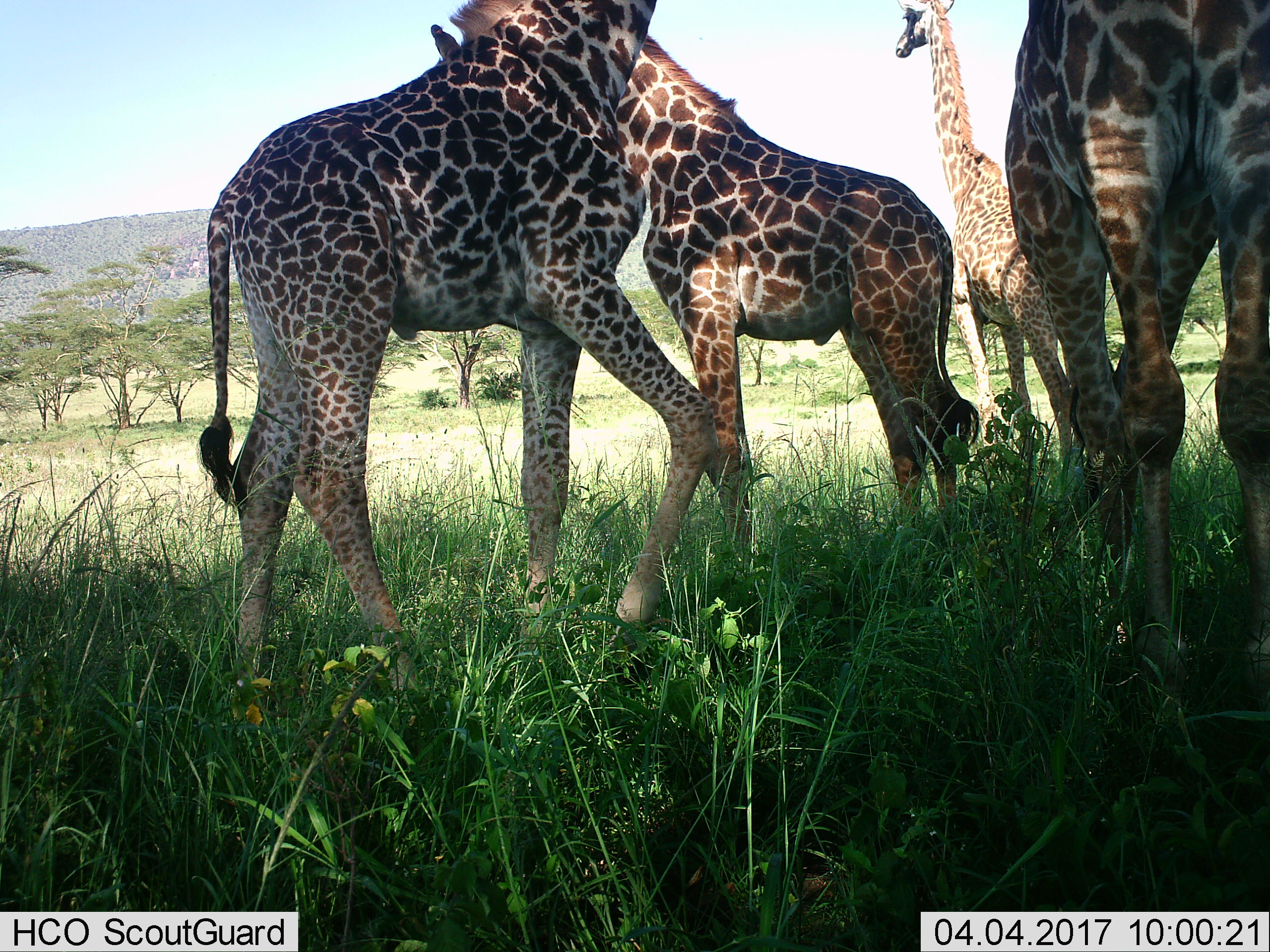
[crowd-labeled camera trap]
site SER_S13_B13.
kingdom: Animalia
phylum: Chordata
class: Mammalia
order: Artiodactyla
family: Giraffidae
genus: Giraffa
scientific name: Giraffa camelopardalis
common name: giraffe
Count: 4.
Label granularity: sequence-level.